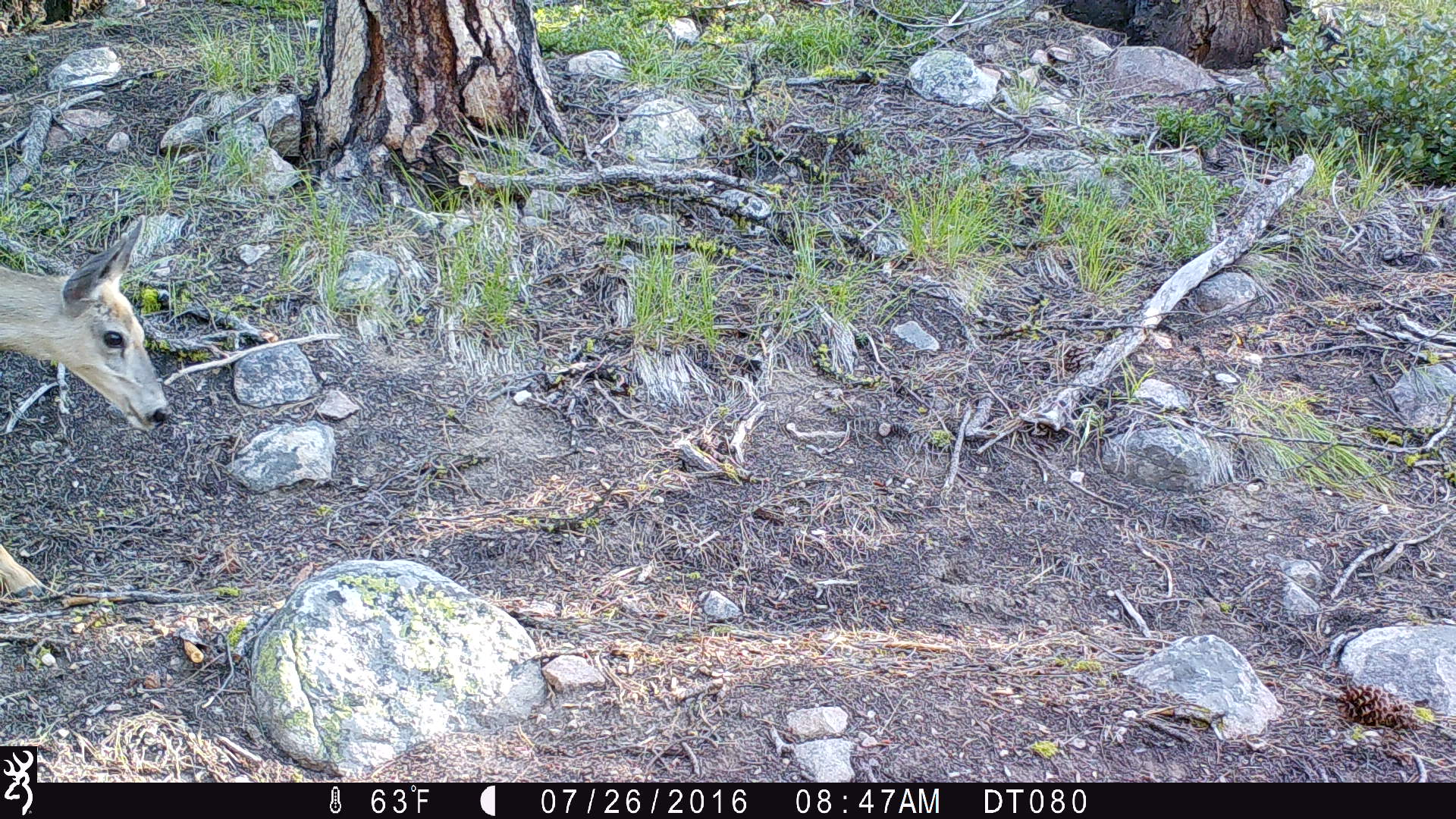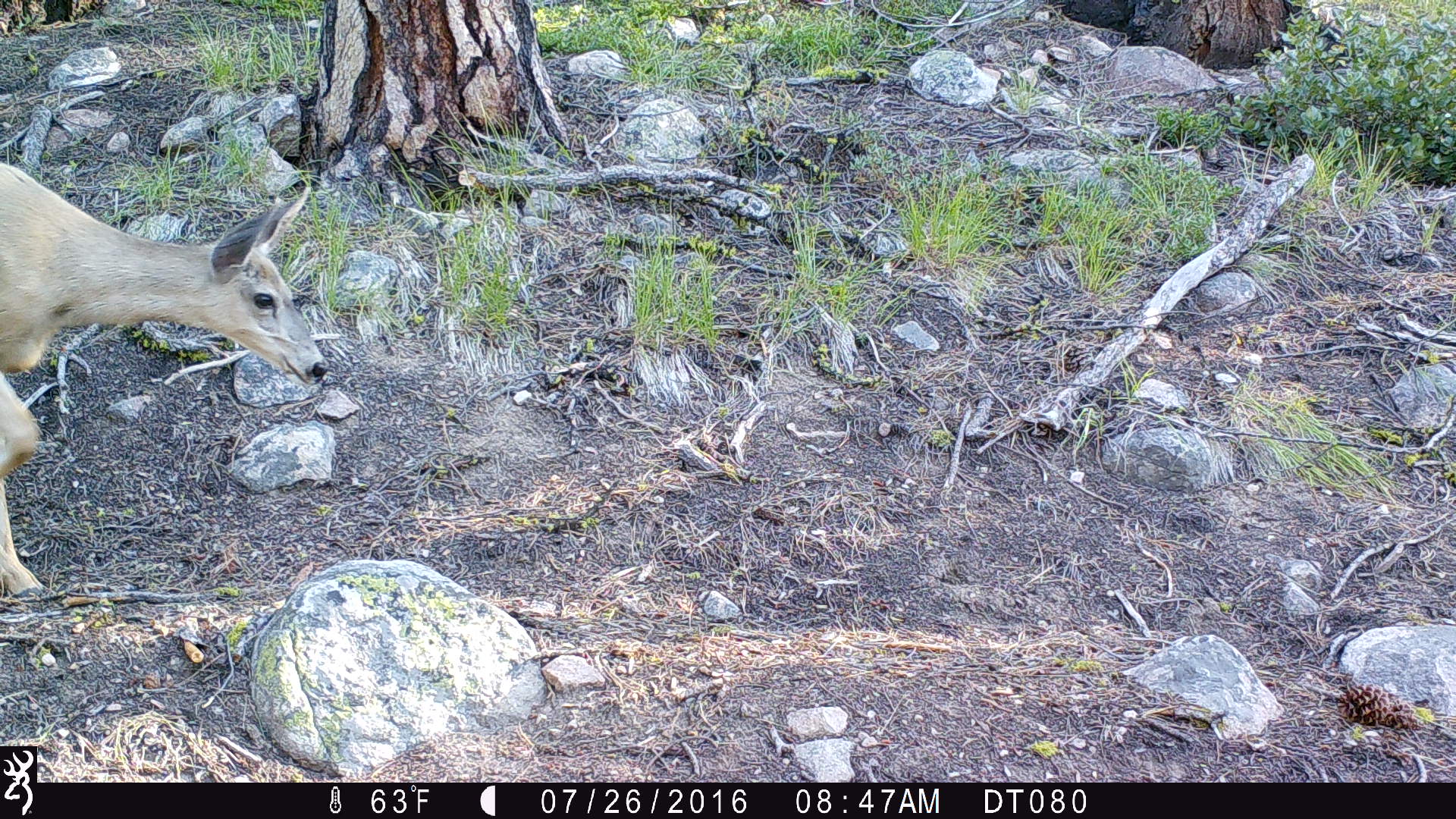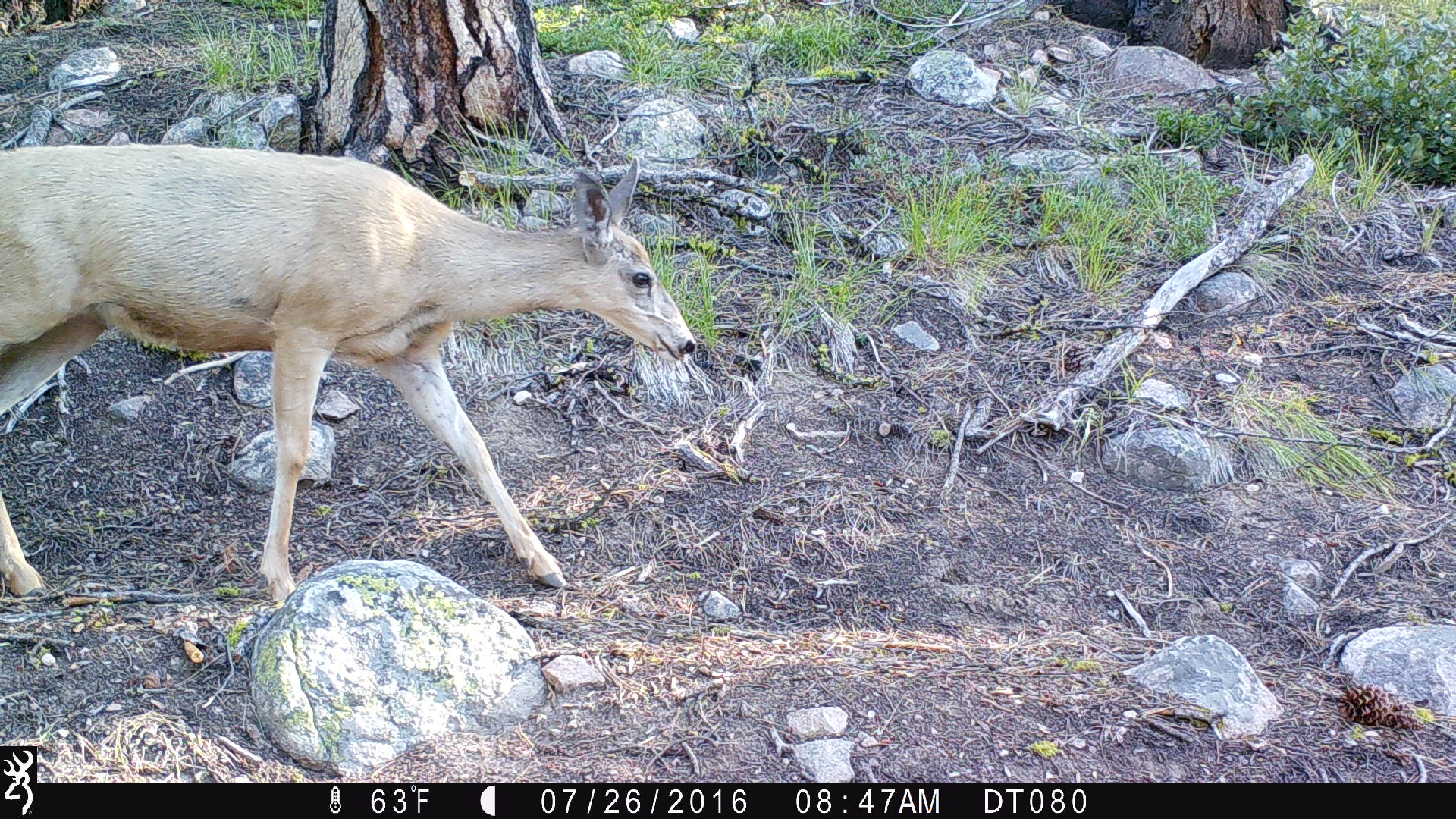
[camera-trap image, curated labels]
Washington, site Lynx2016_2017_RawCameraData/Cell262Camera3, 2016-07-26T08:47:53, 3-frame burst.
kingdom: Animalia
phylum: Chordata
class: Mammalia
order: Artiodactyla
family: Cervidae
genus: Odocoileus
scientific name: Odocoileus hemionus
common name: mule deer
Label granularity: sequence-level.